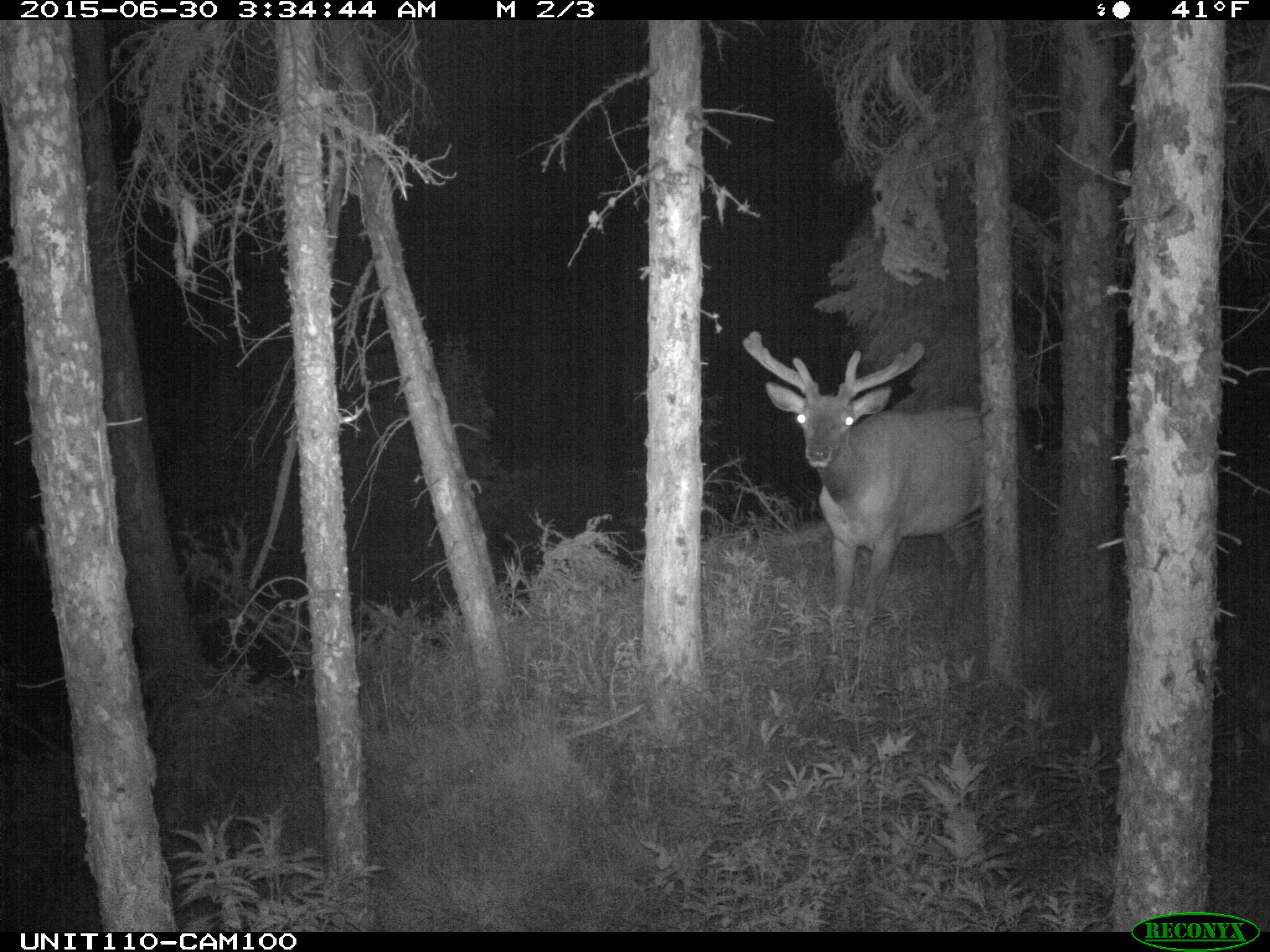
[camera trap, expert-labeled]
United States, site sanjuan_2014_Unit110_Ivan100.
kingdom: Animalia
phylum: Chordata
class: Mammalia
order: Artiodactyla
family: Cervidae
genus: Cervus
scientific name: Cervus elaphus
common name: red deer